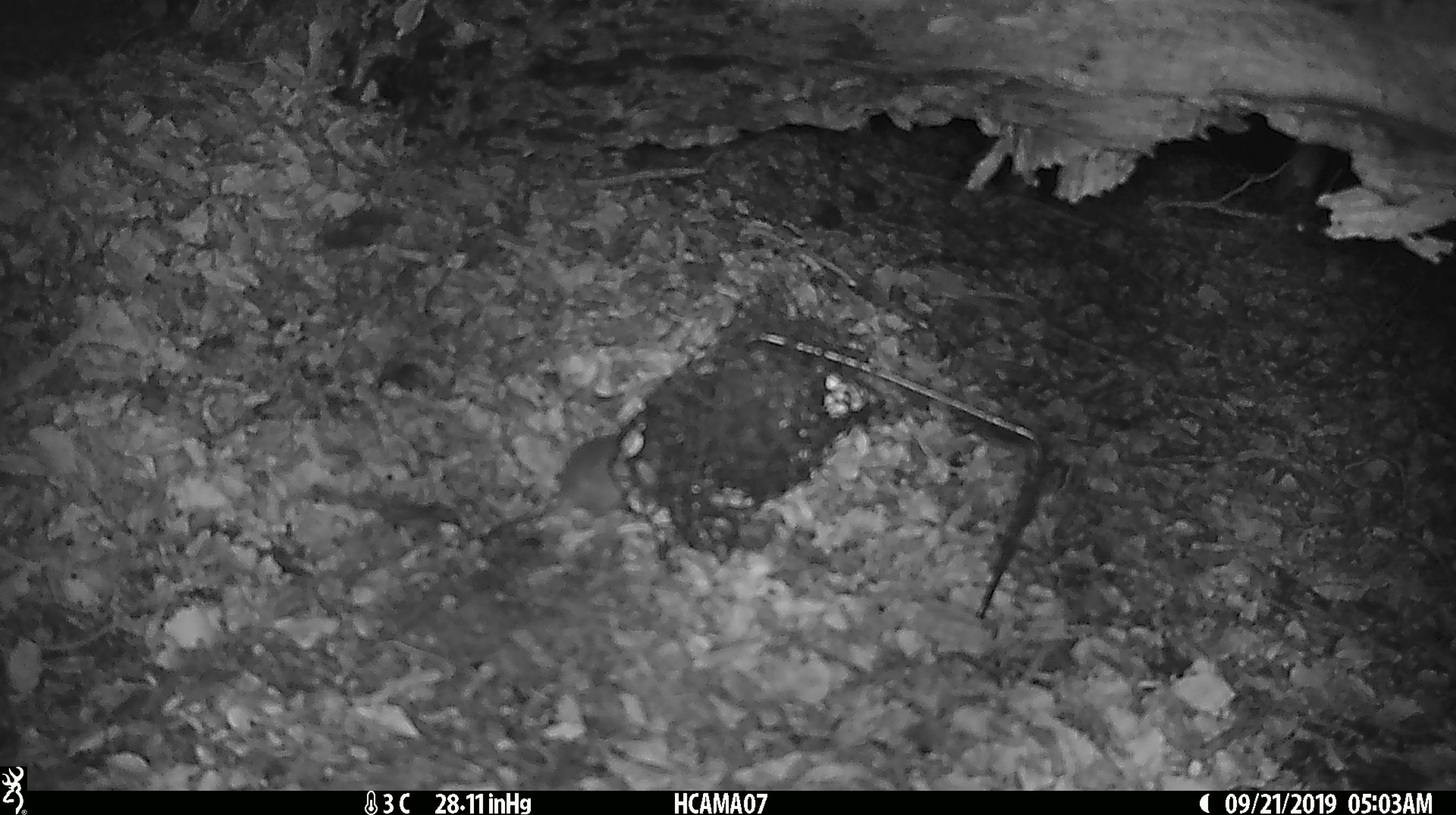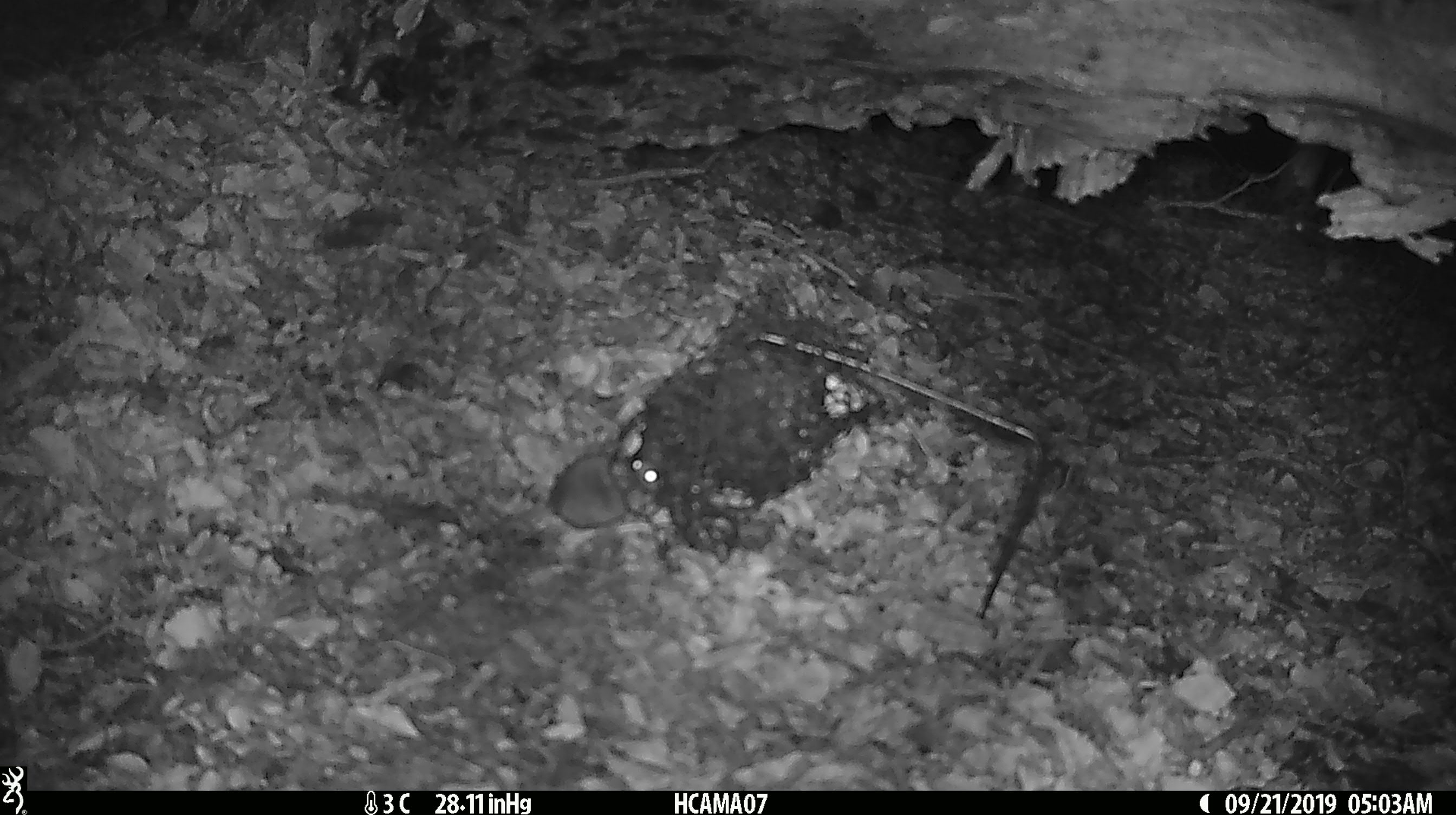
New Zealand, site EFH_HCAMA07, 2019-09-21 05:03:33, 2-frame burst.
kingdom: Animalia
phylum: Chordata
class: Mammalia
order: Rodentia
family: Muridae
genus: Mus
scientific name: Mus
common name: mouse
Mouse (Mus).